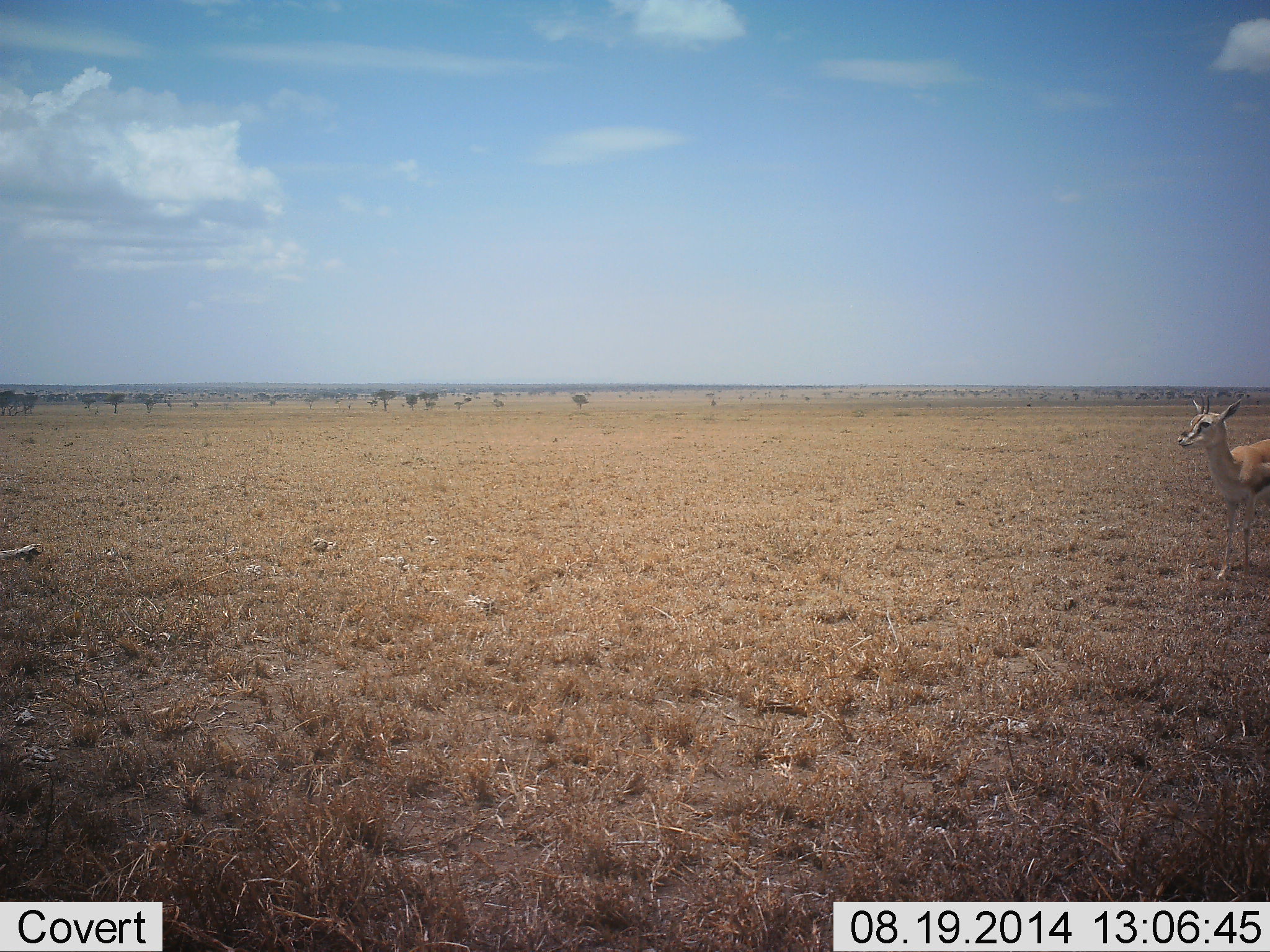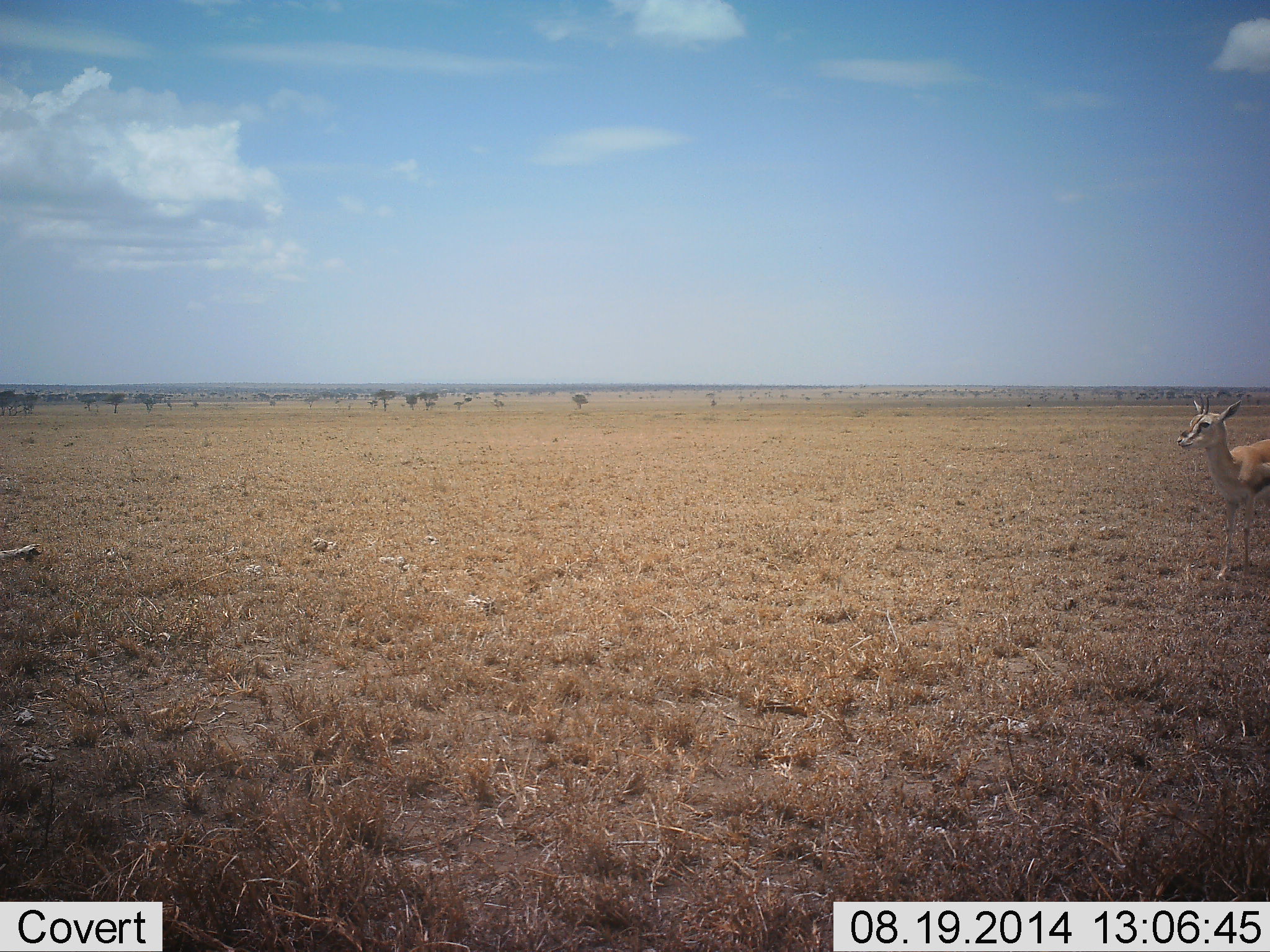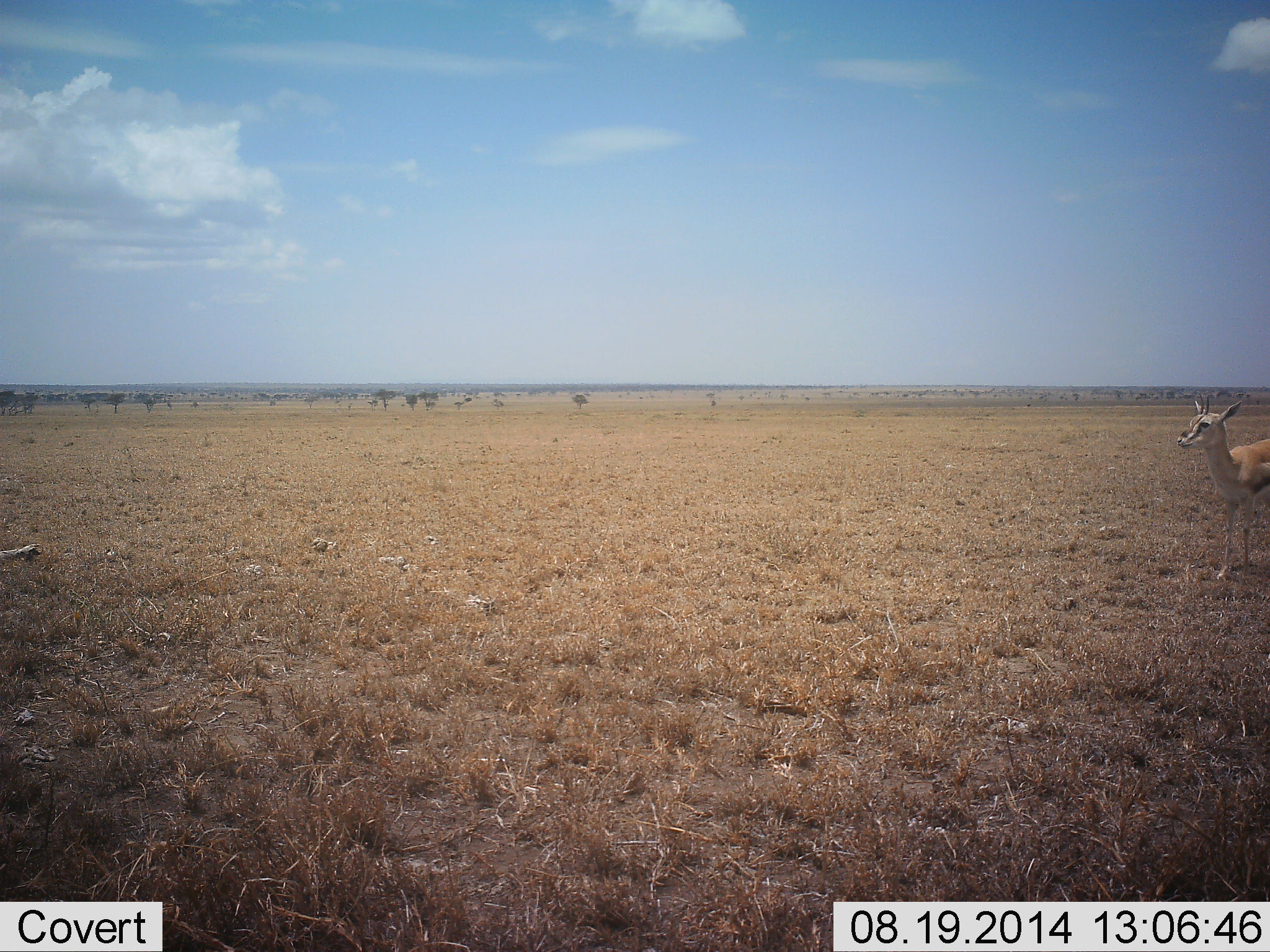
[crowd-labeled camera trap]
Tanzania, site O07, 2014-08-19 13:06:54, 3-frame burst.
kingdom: Animalia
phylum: Chordata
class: Mammalia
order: Artiodactyla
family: Bovidae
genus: Eudorcas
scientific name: Eudorcas thomsonii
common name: thomson's gazelle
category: gazellethomsons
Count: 1.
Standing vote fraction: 100%.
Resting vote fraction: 0%.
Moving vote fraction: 0%.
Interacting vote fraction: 0%.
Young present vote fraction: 0%.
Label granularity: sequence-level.